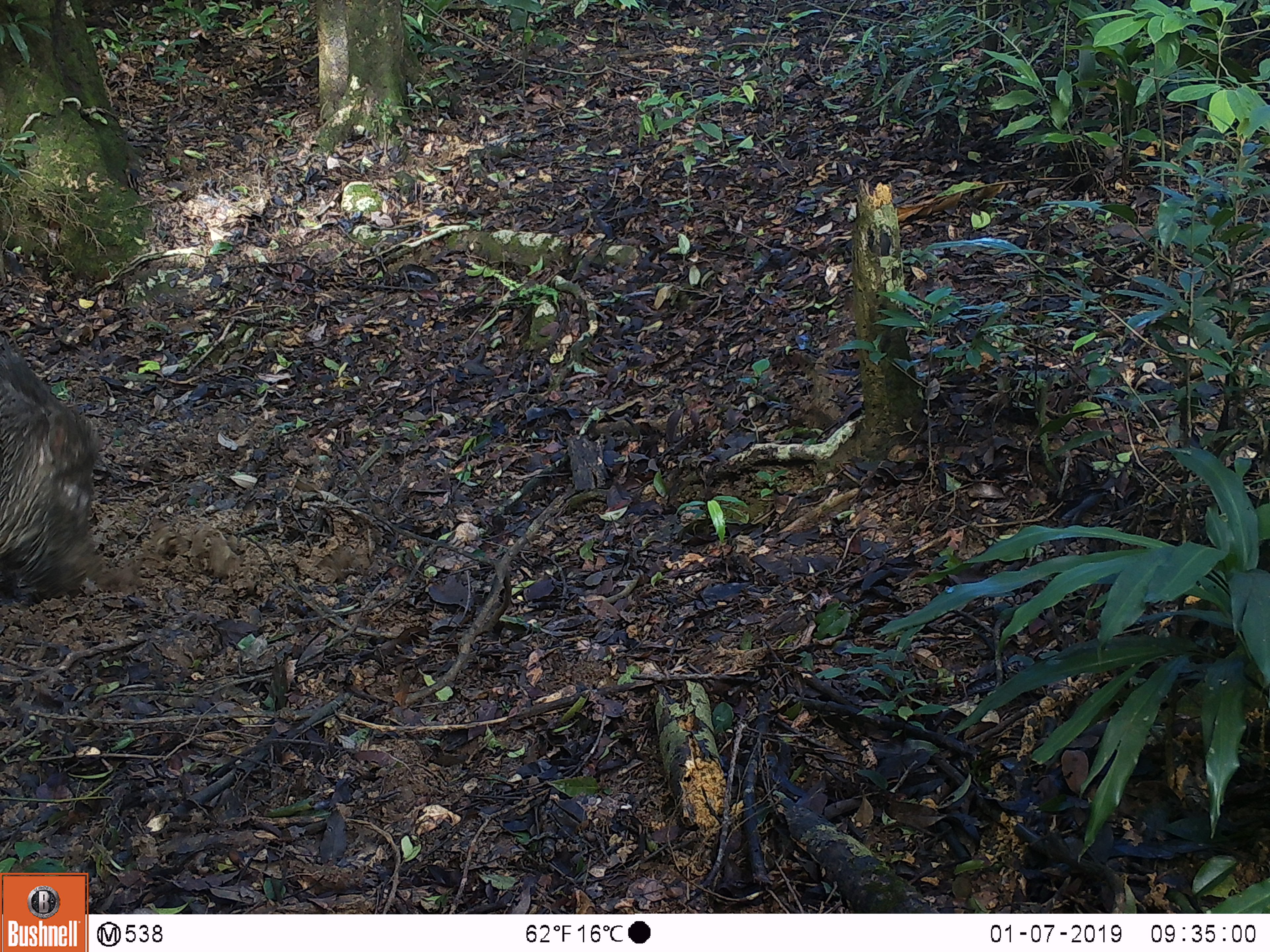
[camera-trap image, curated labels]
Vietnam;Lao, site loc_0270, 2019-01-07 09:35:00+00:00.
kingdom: Animalia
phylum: Chordata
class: Mammalia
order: Artiodactyla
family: Suidae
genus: Sus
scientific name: Sus scrofa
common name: eurasian wild pig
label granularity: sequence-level